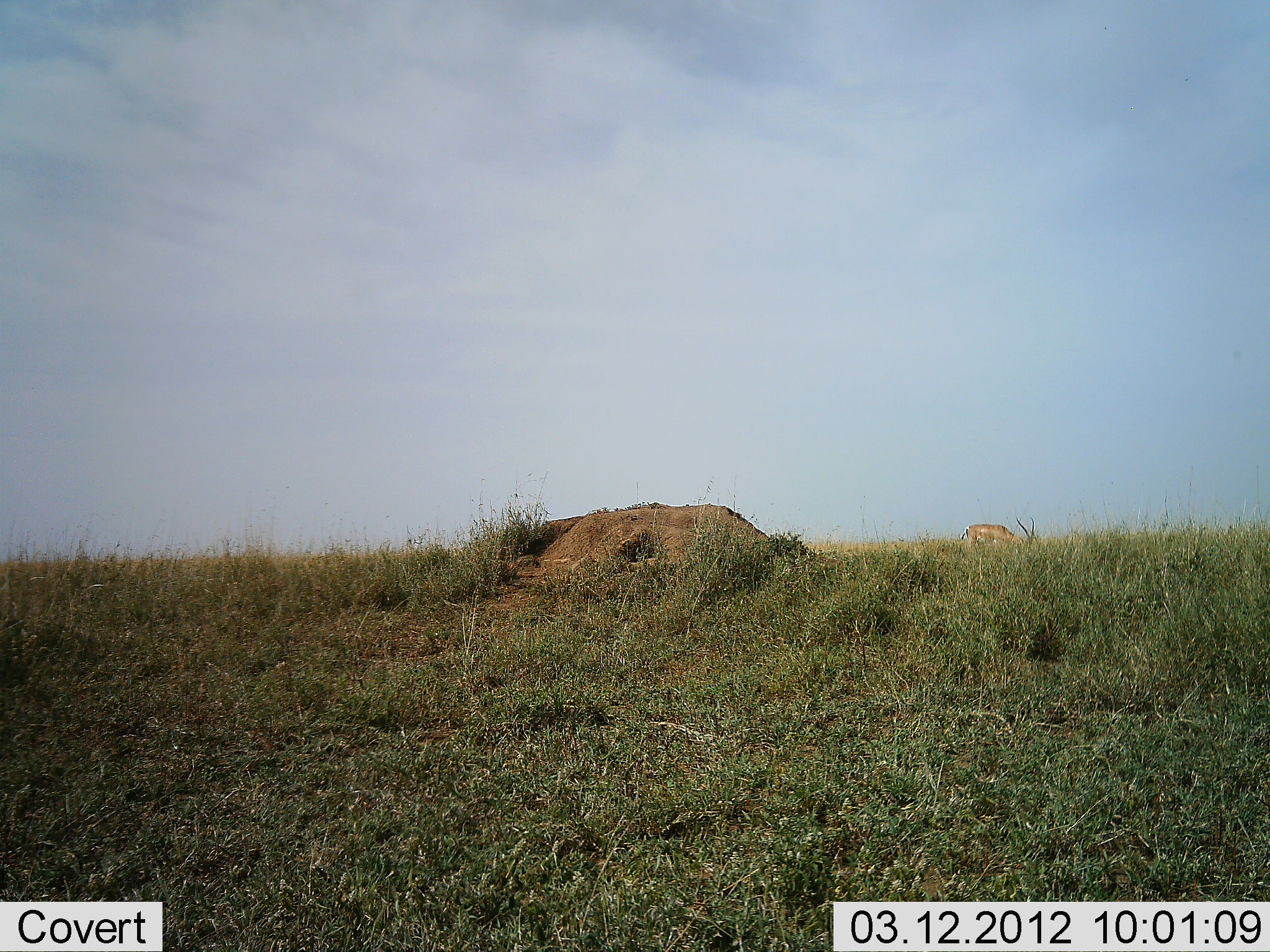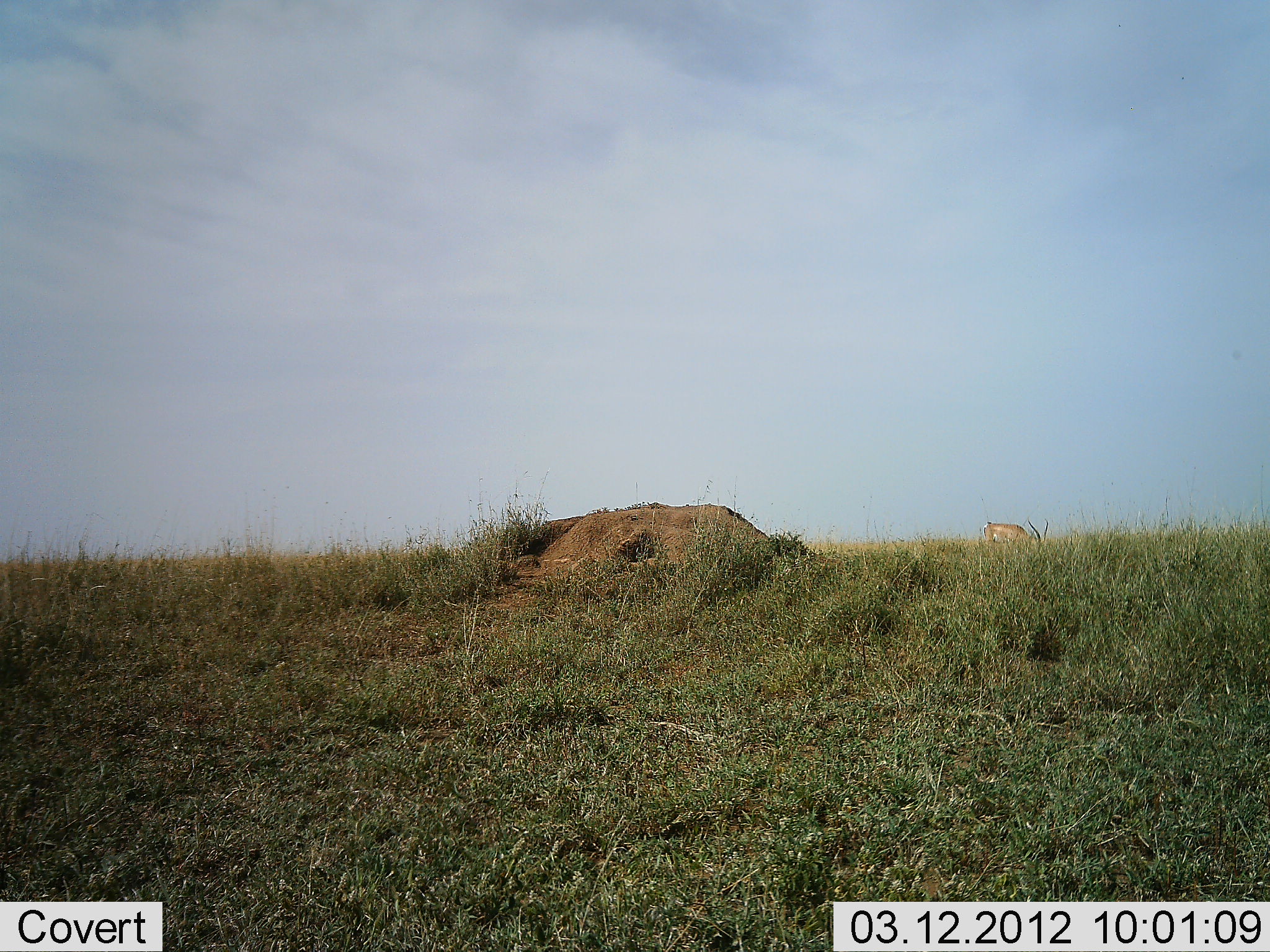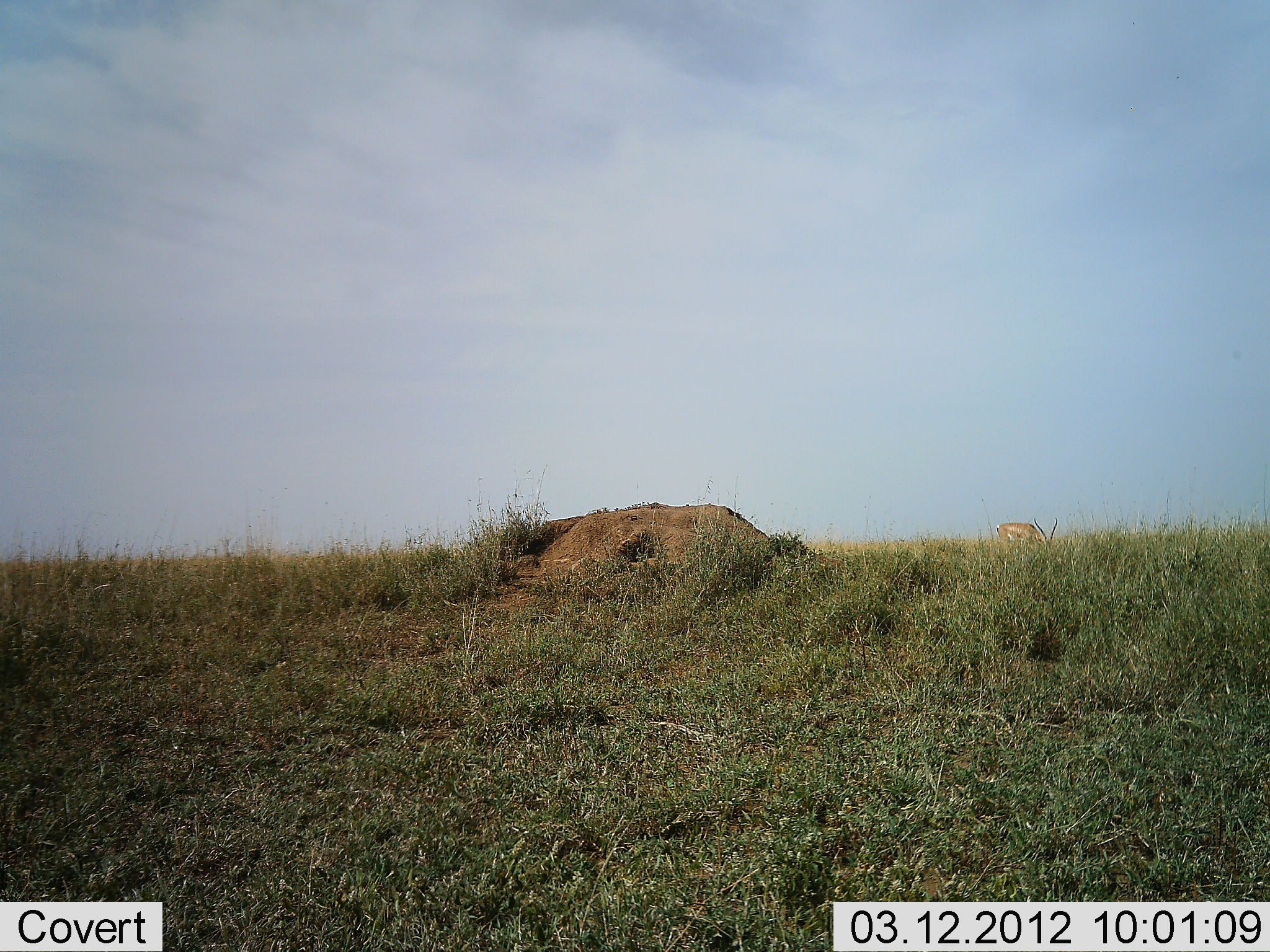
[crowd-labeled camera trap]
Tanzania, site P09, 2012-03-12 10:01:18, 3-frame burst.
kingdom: Animalia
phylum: Chordata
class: Mammalia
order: Artiodactyla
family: Bovidae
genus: Nanger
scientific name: Nanger granti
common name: grant's gazelle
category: gazellegrants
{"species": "gazellegrants (grant's gazelle) (Nanger granti)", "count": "1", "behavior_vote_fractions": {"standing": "9%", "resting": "0%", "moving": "43%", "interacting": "0%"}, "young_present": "0%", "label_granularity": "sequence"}